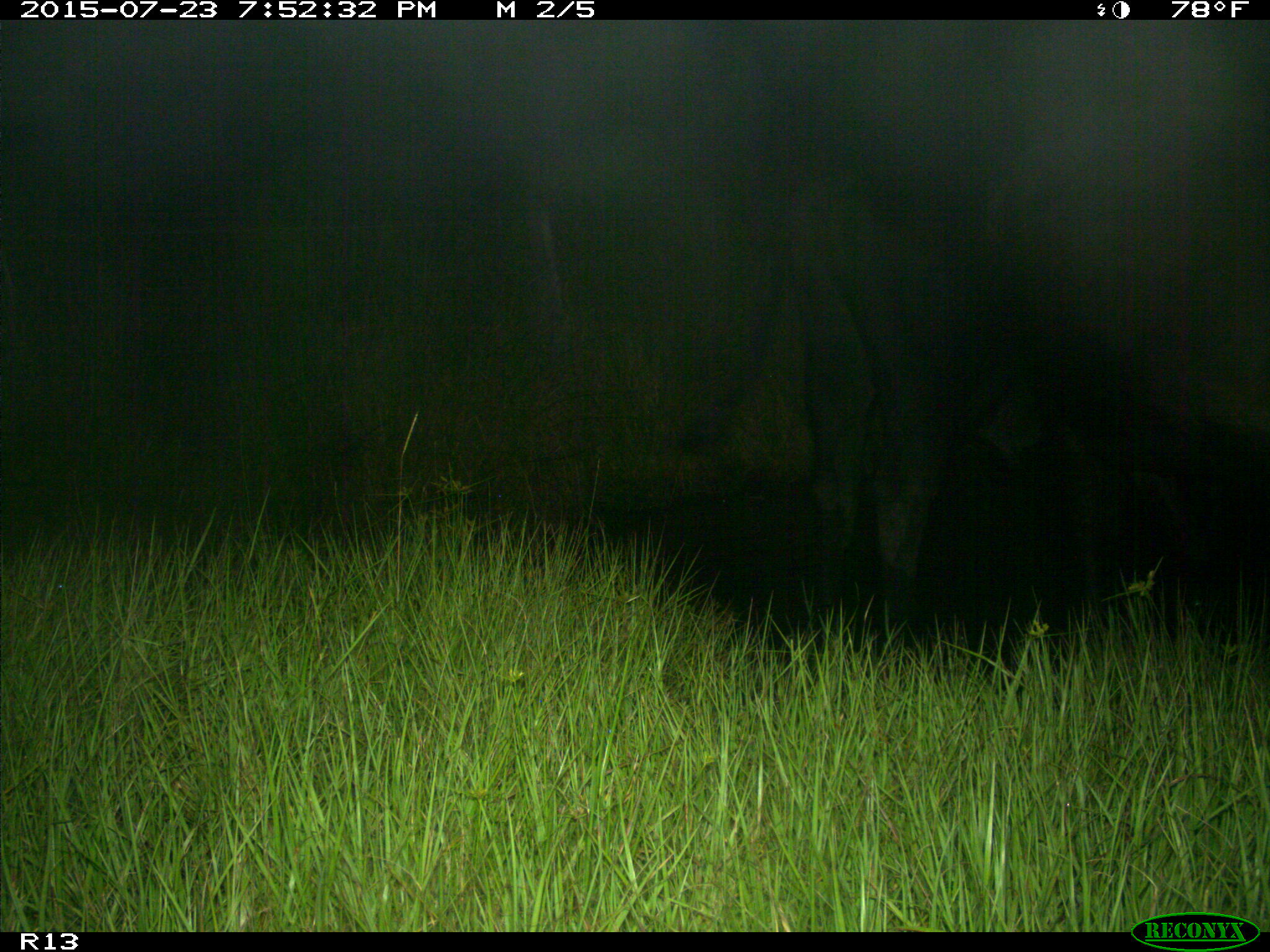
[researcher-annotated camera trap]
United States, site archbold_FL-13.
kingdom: Animalia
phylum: Chordata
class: Mammalia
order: Artiodactyla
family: Bovidae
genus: Bos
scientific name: Bos taurus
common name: domestic cow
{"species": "Bos taurus (domestic cow)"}